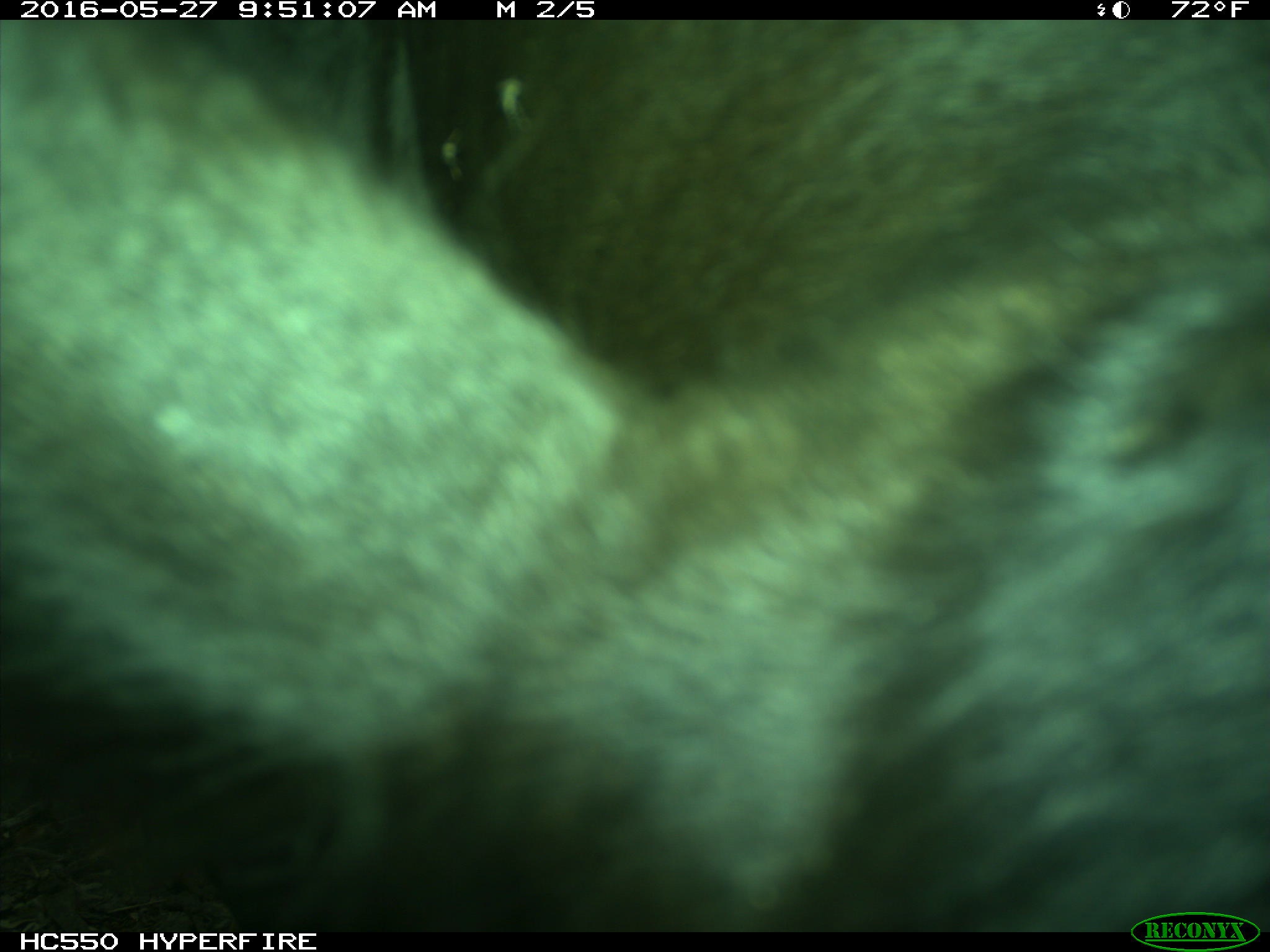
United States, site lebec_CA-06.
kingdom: Animalia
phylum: Chordata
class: Mammalia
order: Artiodactyla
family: Bovidae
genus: Bos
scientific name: Bos taurus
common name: domestic cow